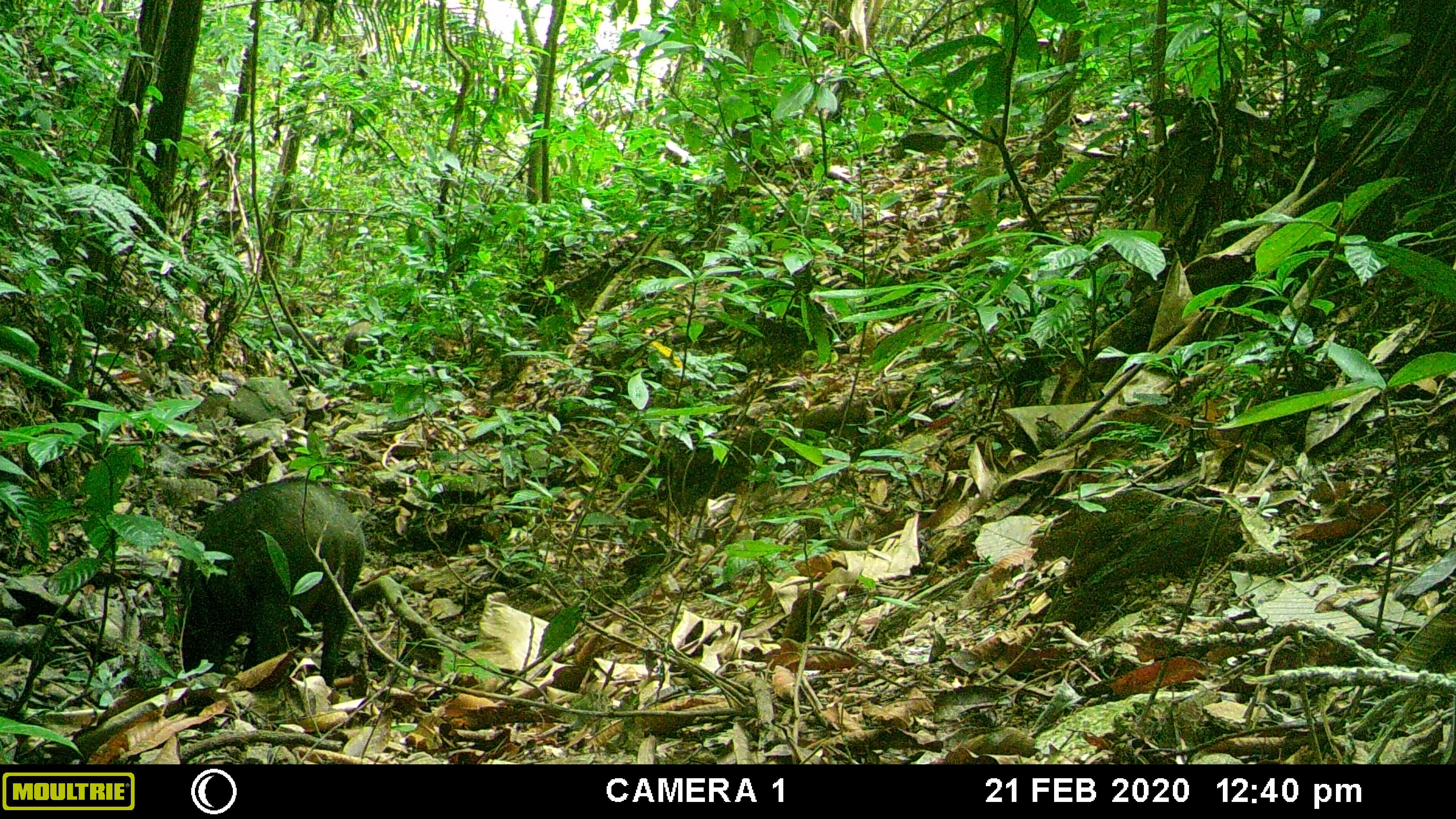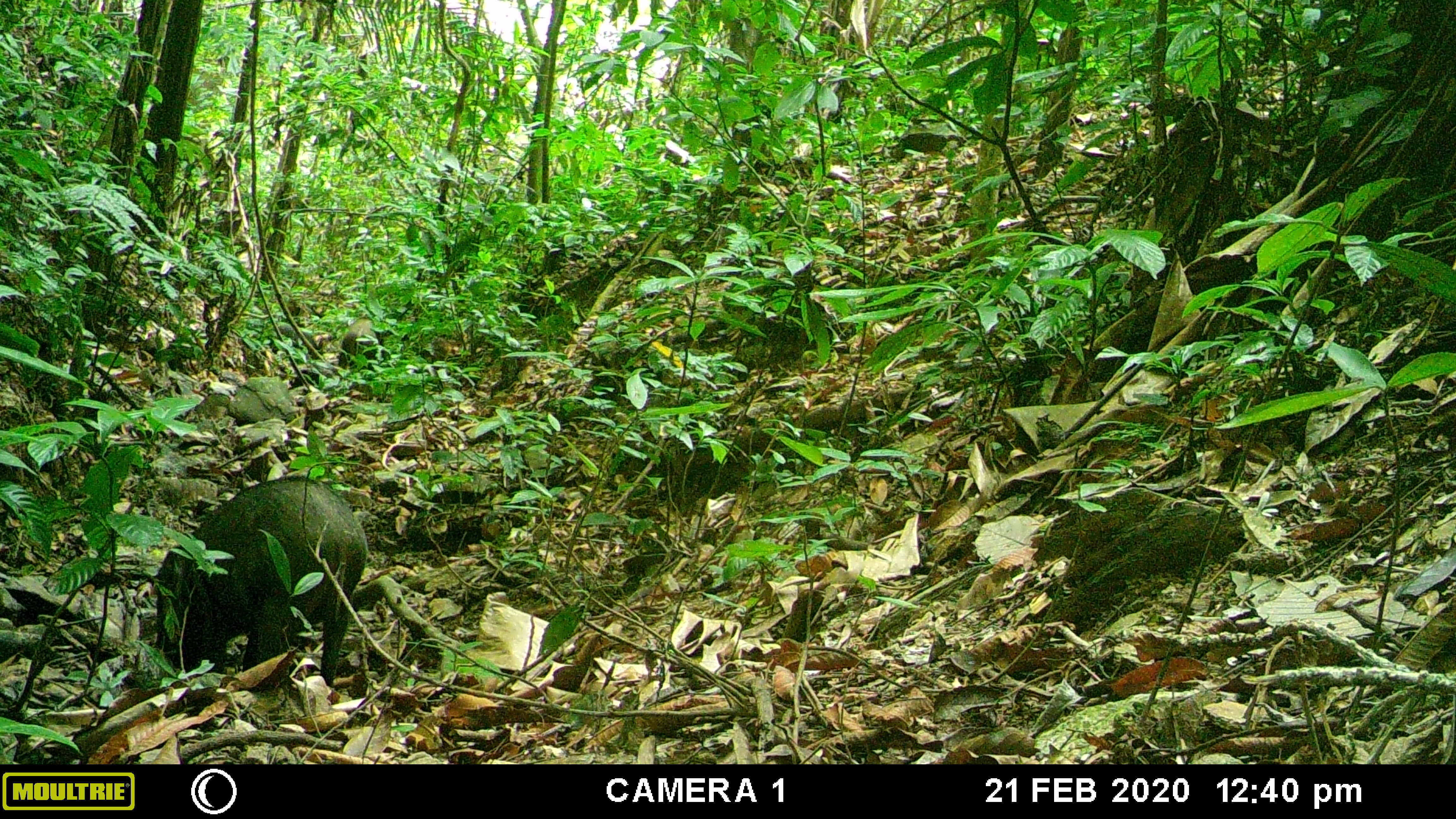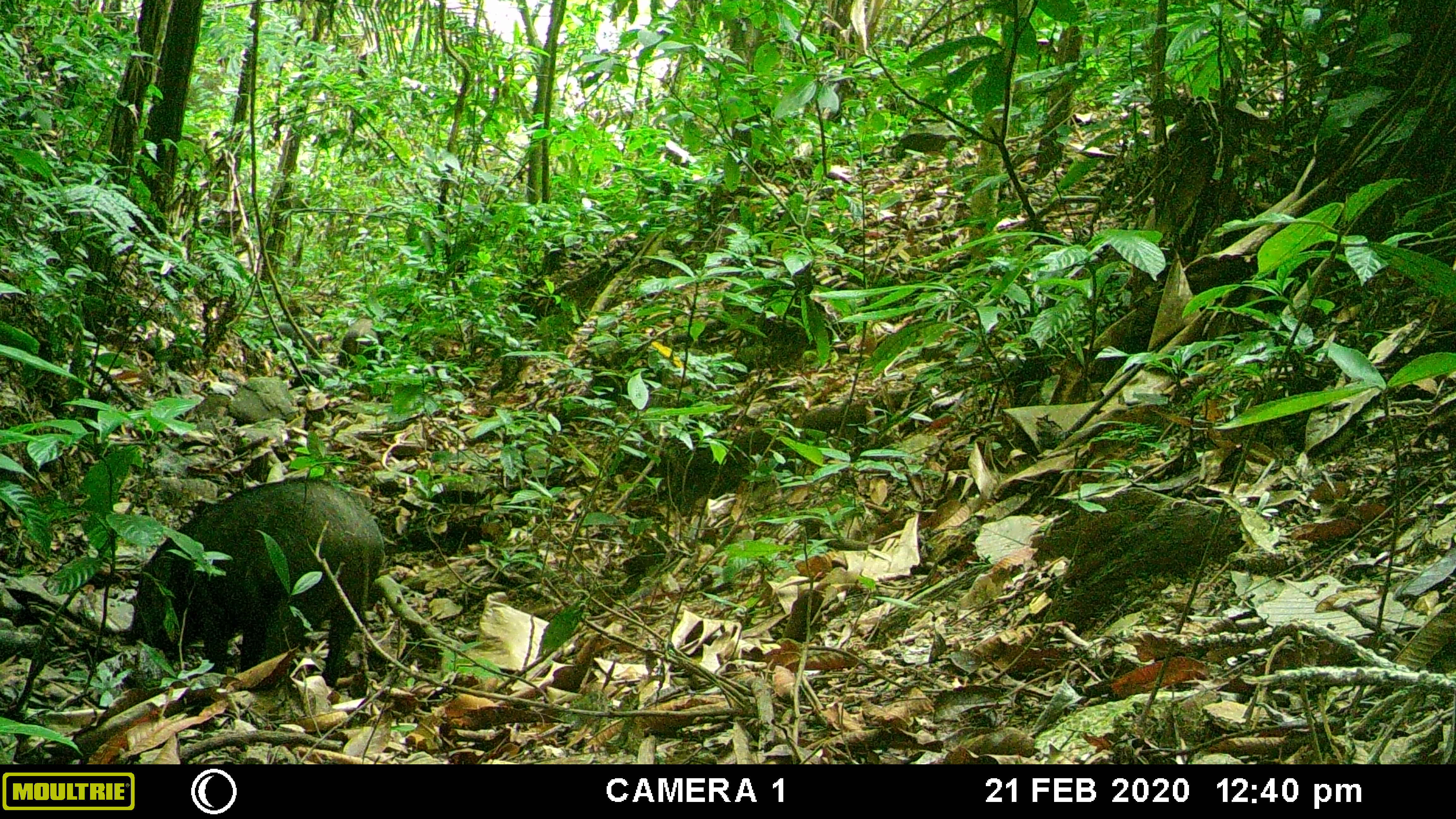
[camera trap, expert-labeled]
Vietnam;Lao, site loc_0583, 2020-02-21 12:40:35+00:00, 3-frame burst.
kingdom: Animalia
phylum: Chordata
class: Mammalia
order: Artiodactyla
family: Suidae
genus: Sus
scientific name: Sus scrofa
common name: eurasian wild pig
Eurasian wild pig (Sus scrofa). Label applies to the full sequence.